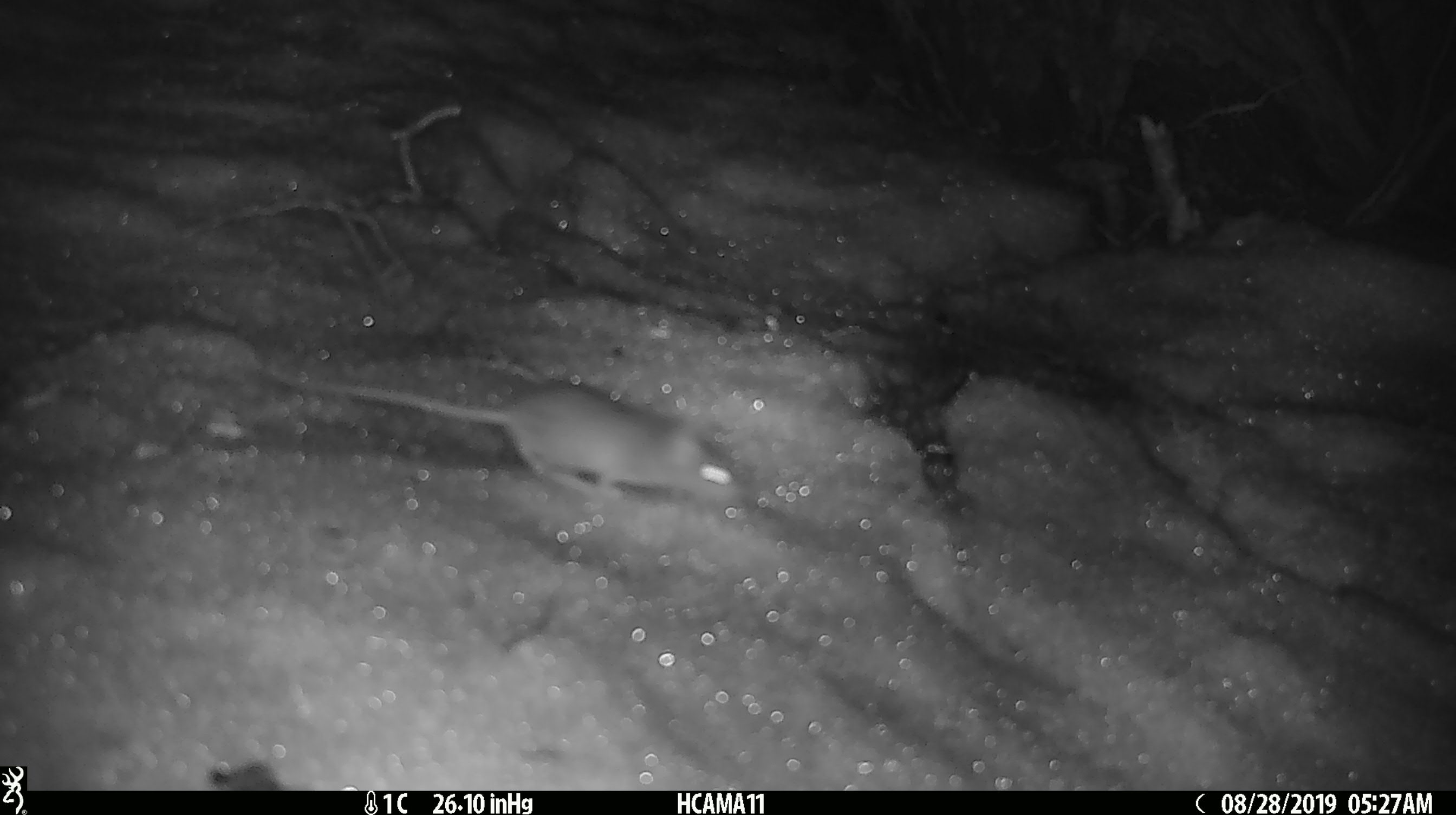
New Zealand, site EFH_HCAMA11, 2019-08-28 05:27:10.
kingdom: Animalia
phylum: Chordata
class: Mammalia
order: Rodentia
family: Muridae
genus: Mus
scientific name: Mus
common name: mouse